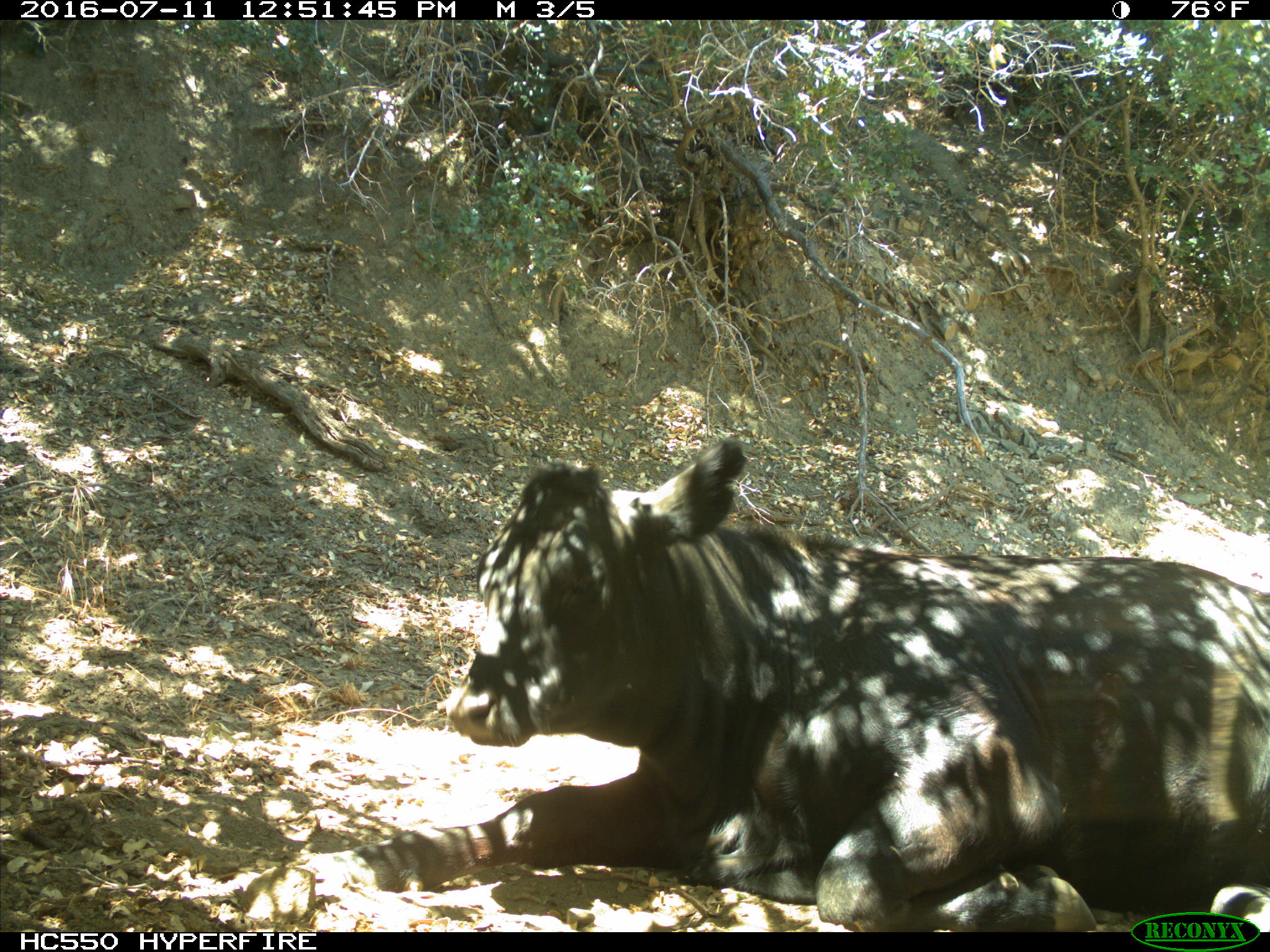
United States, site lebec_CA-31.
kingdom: Animalia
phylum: Chordata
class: Mammalia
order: Artiodactyla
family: Bovidae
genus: Bos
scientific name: Bos taurus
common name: domestic cow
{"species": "Bos taurus (domestic cow)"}